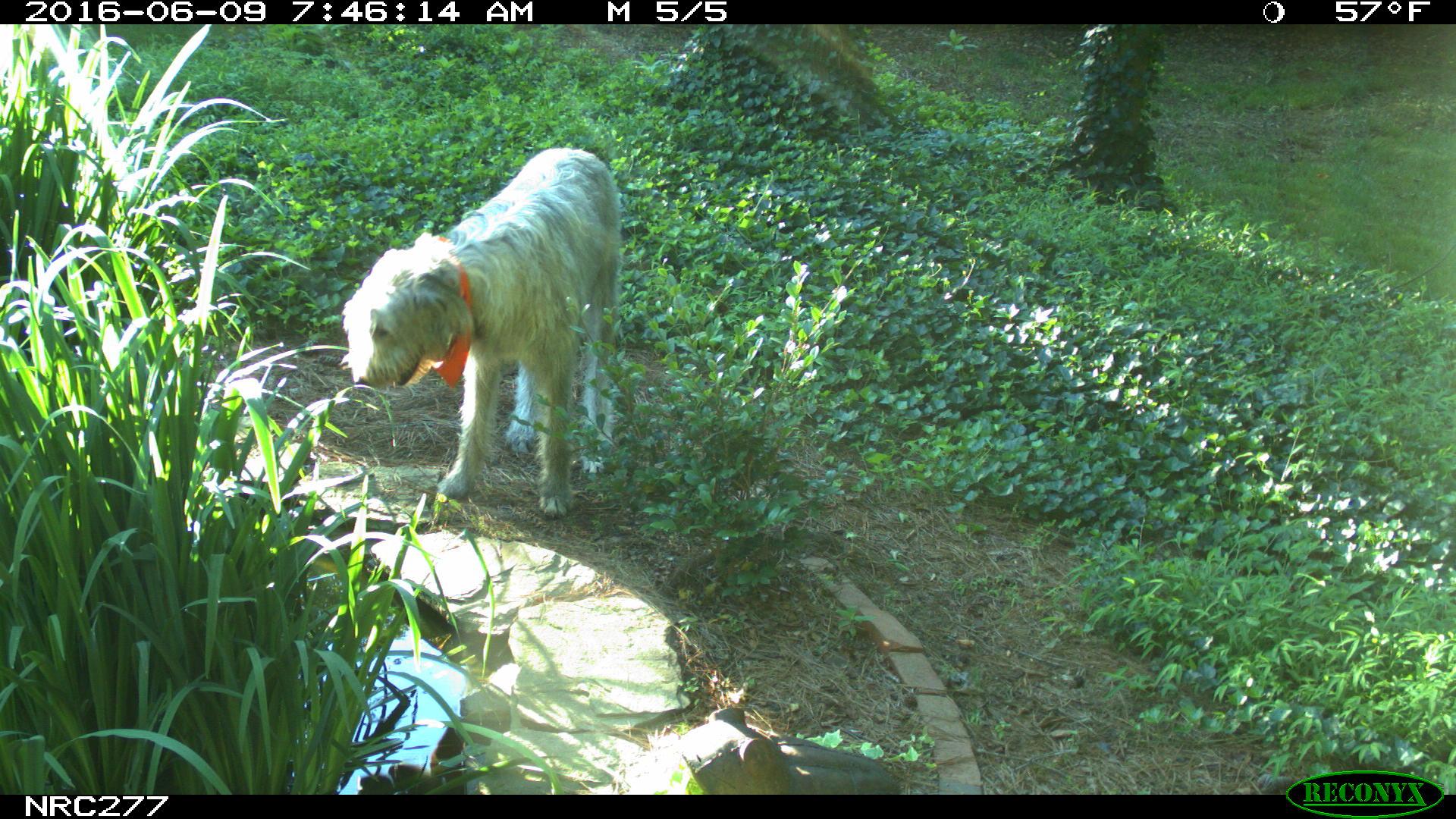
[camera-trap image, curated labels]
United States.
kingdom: Animalia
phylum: Chordata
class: Mammalia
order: Carnivora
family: Canidae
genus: Canis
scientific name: Canis familiaris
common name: domestic dog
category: Dog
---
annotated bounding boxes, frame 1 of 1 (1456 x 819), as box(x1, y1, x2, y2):
Dog: box(339, 144, 635, 521)